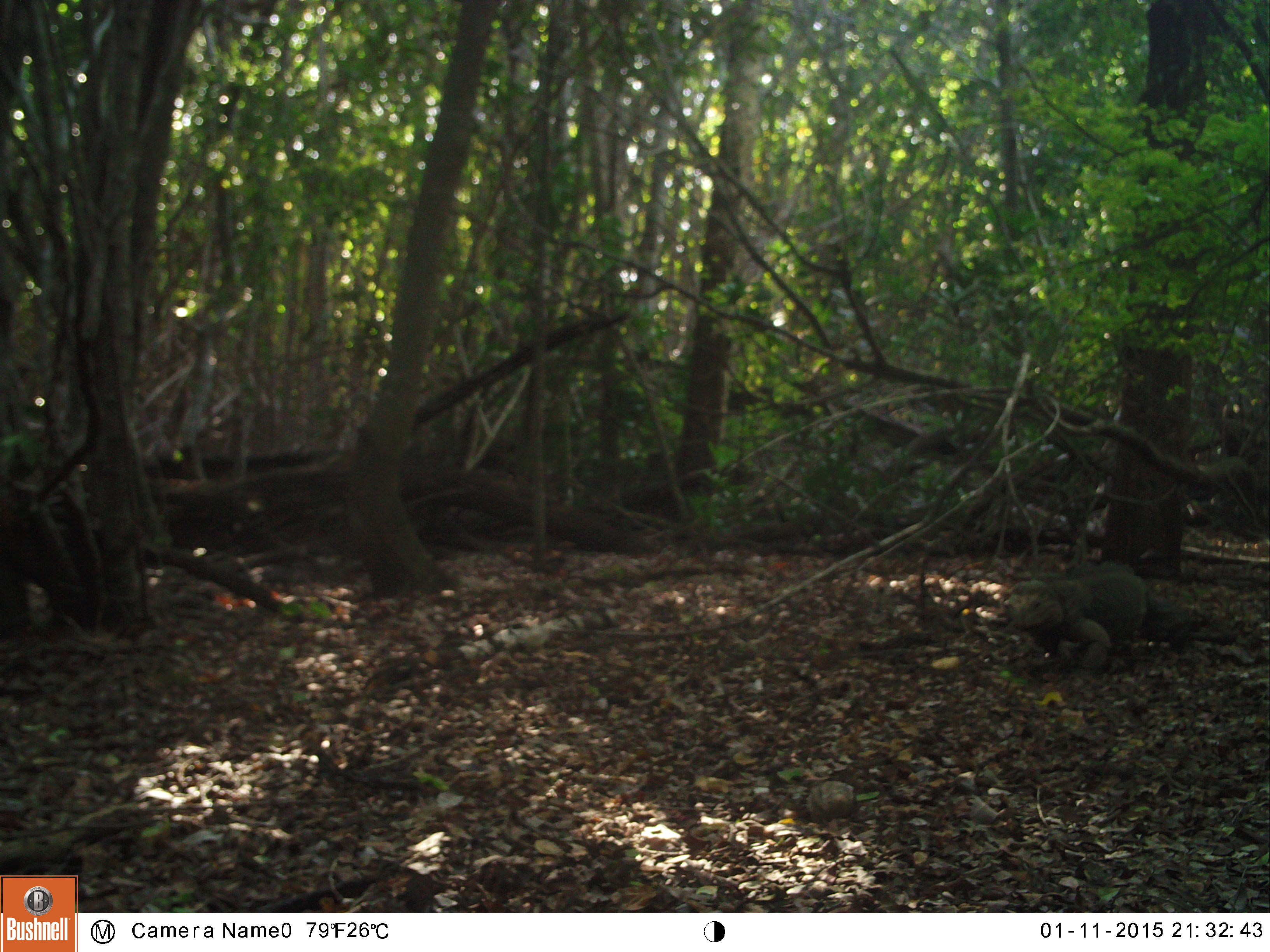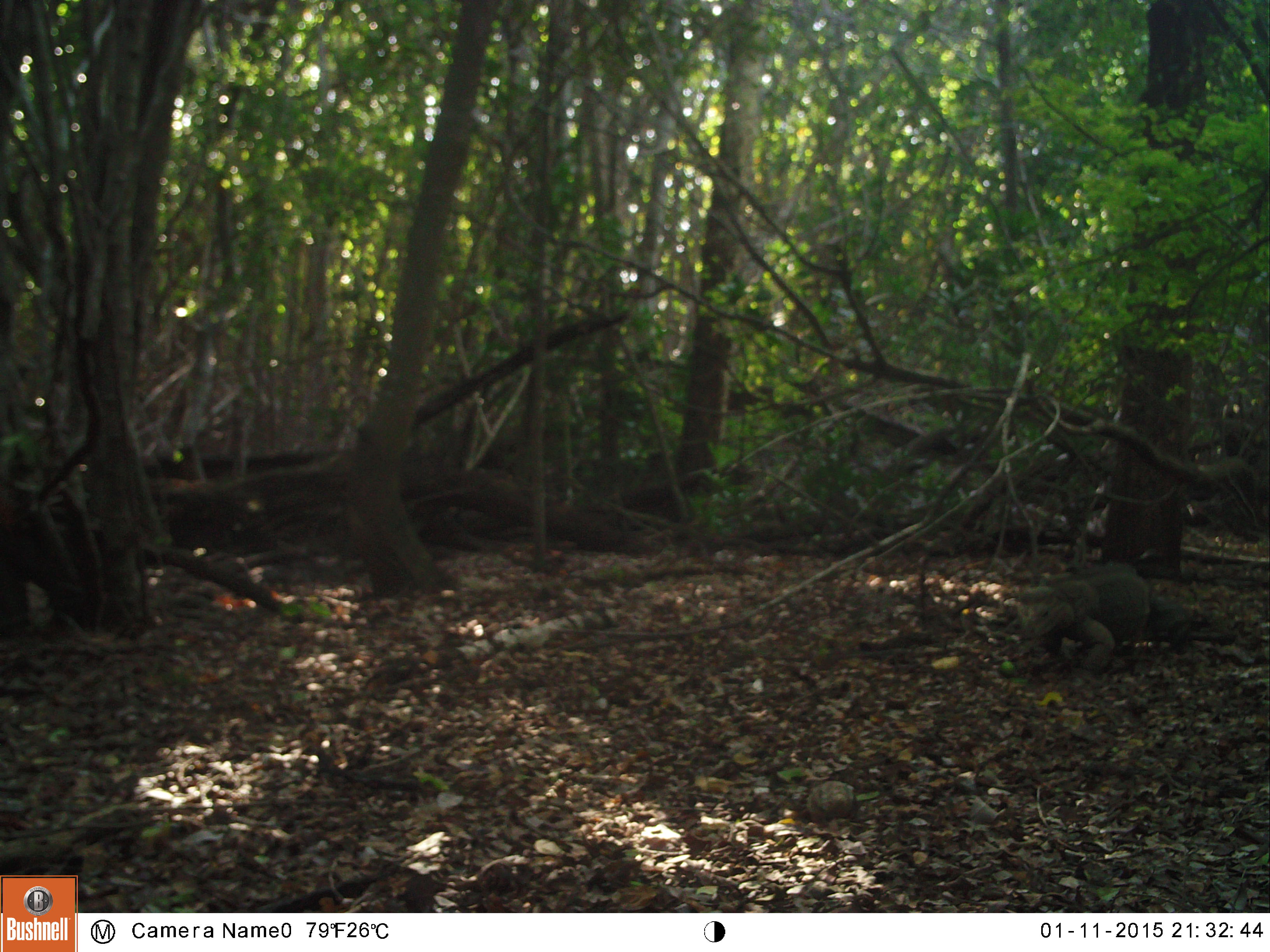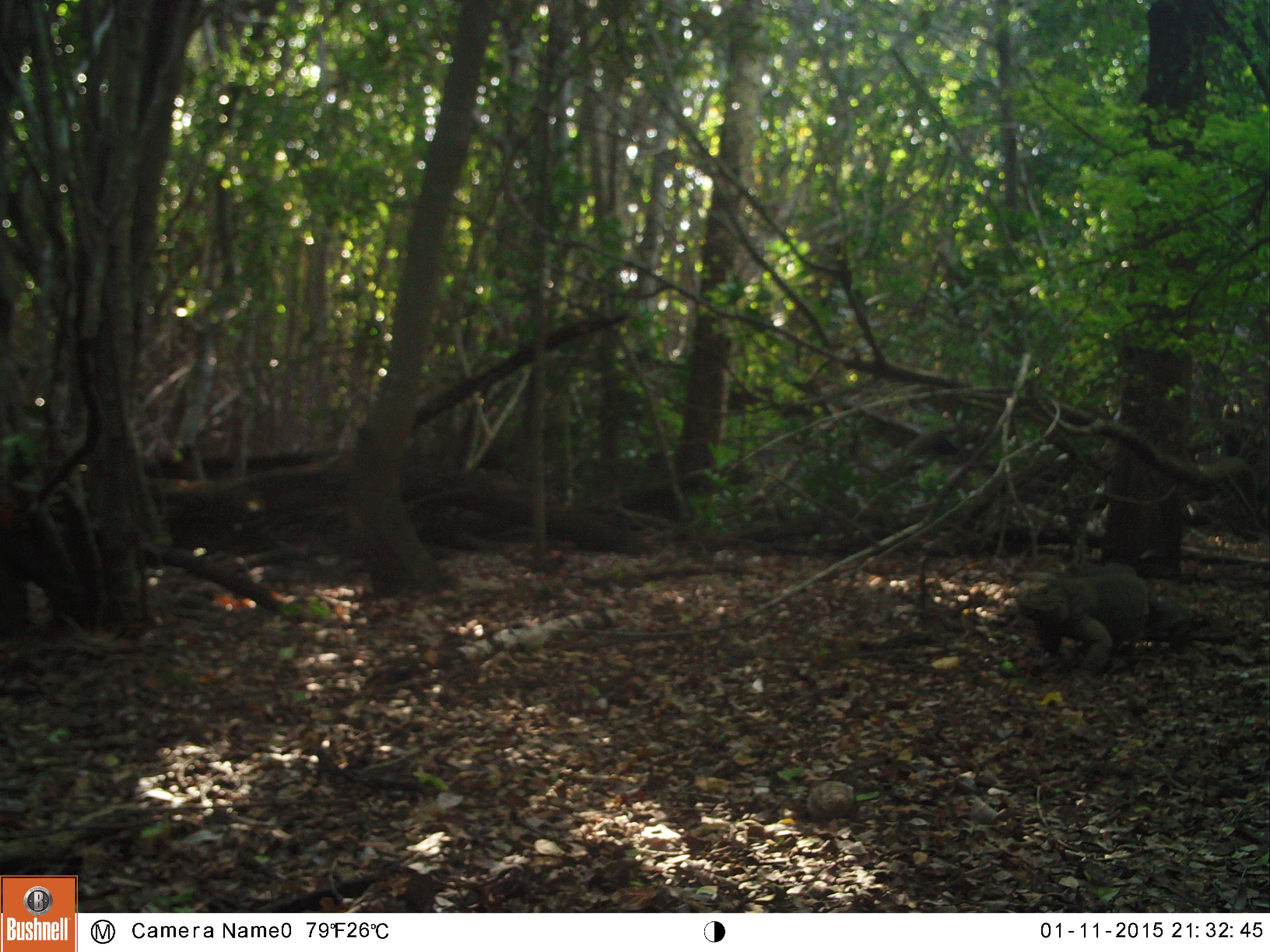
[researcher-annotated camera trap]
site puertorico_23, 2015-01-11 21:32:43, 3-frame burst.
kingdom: Animalia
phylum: Chordata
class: Reptilia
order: Squamata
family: Iguanidae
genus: Iguana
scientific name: Iguana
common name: typical iguanas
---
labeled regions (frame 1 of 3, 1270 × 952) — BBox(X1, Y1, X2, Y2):
iguana: BBox(1005, 563, 1172, 663)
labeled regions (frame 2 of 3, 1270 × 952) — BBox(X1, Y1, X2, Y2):
iguana: BBox(1029, 566, 1258, 683)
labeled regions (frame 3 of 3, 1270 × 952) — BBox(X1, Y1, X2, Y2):
iguana: BBox(997, 573, 1265, 672)